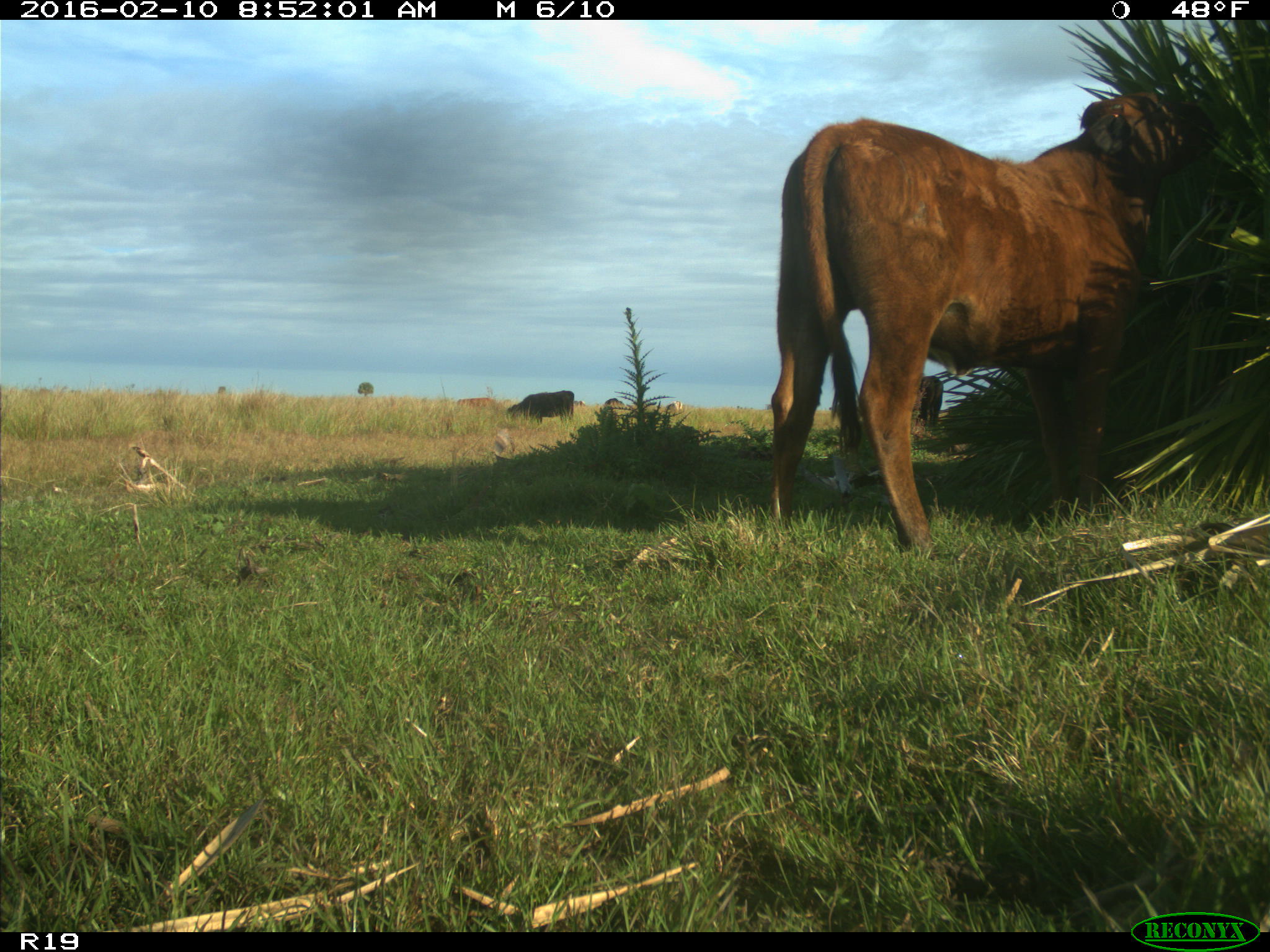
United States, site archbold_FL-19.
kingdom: Animalia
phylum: Chordata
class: Mammalia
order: Artiodactyla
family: Bovidae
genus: Bos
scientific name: Bos taurus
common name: domestic cow